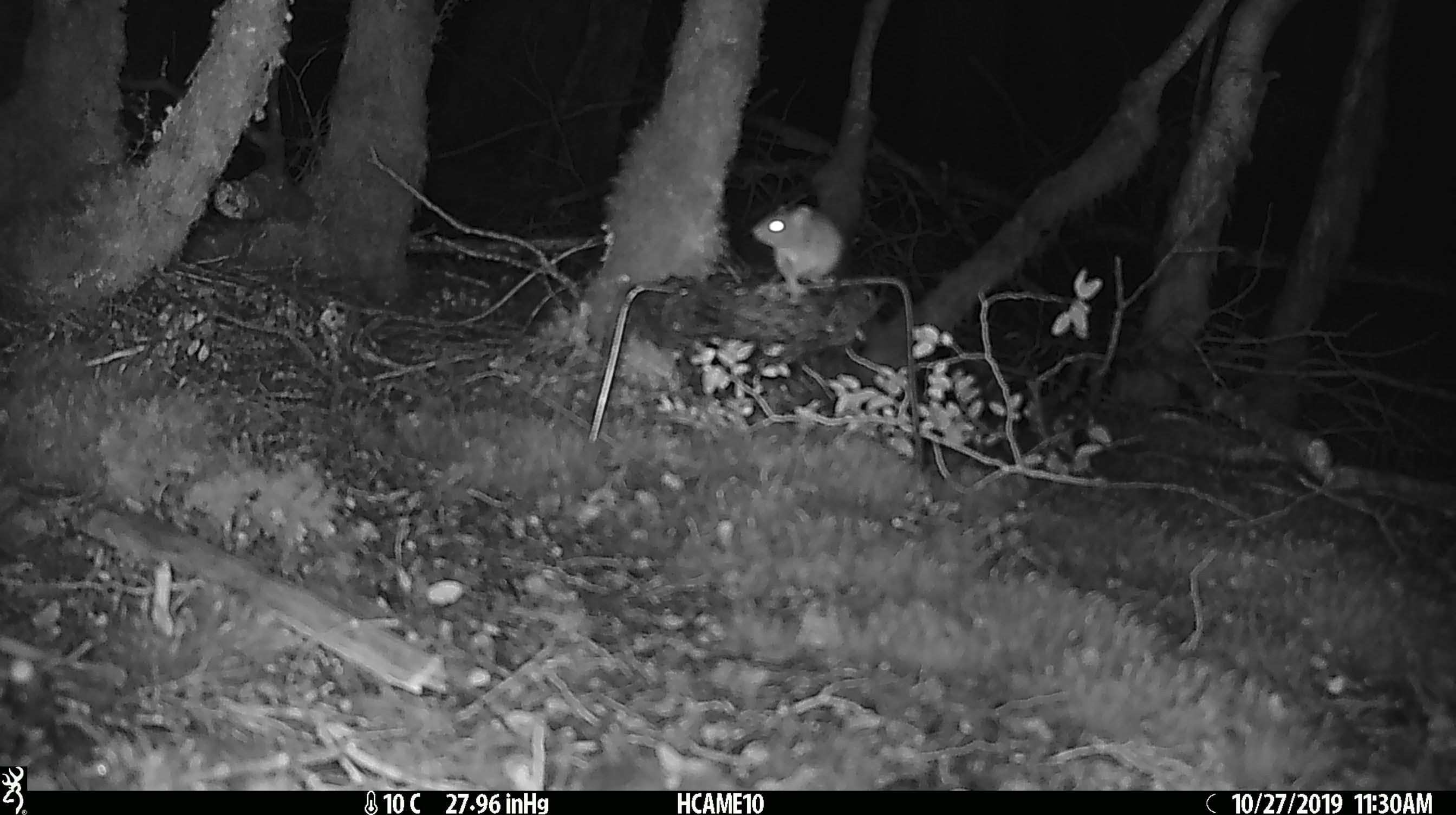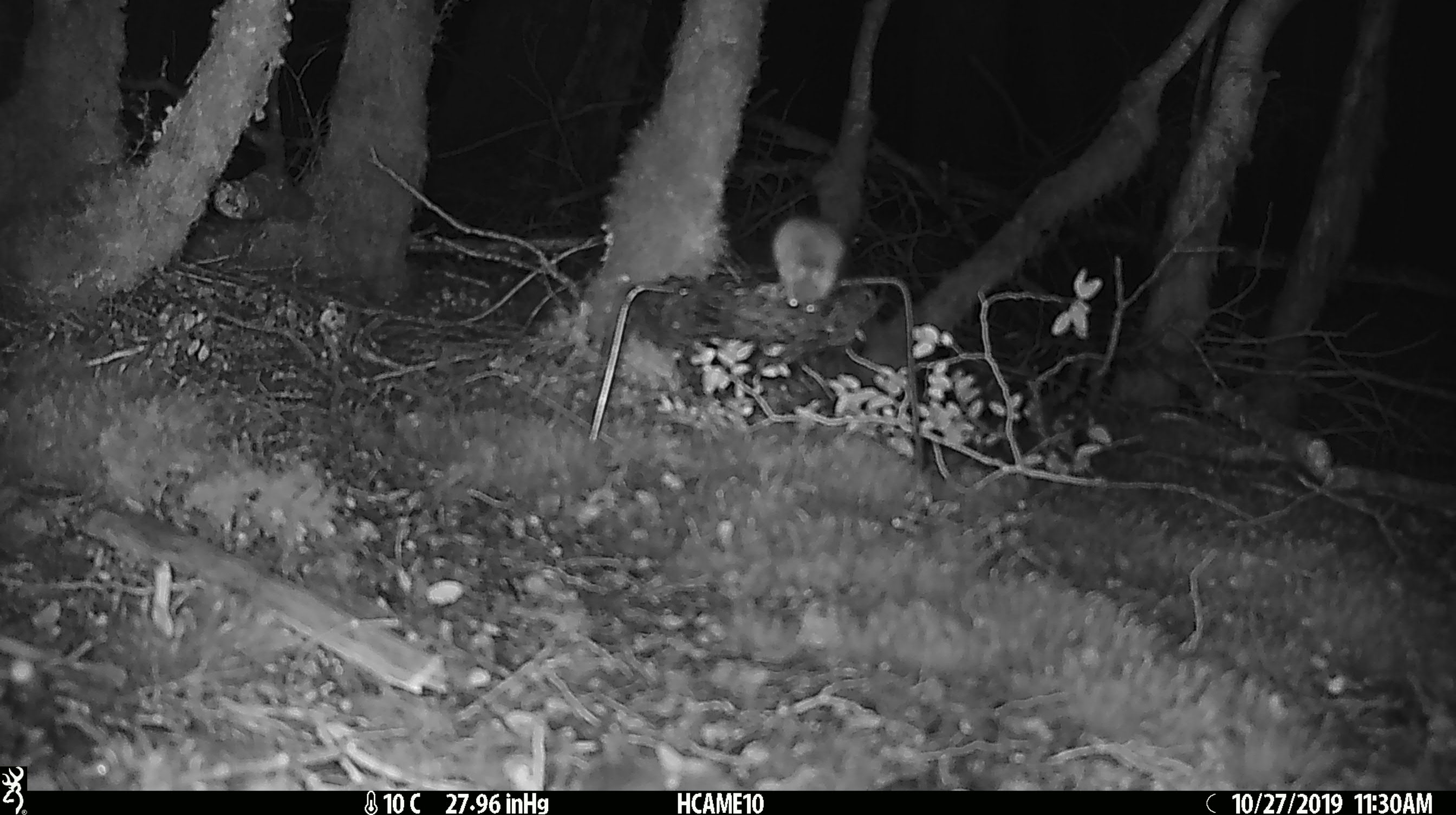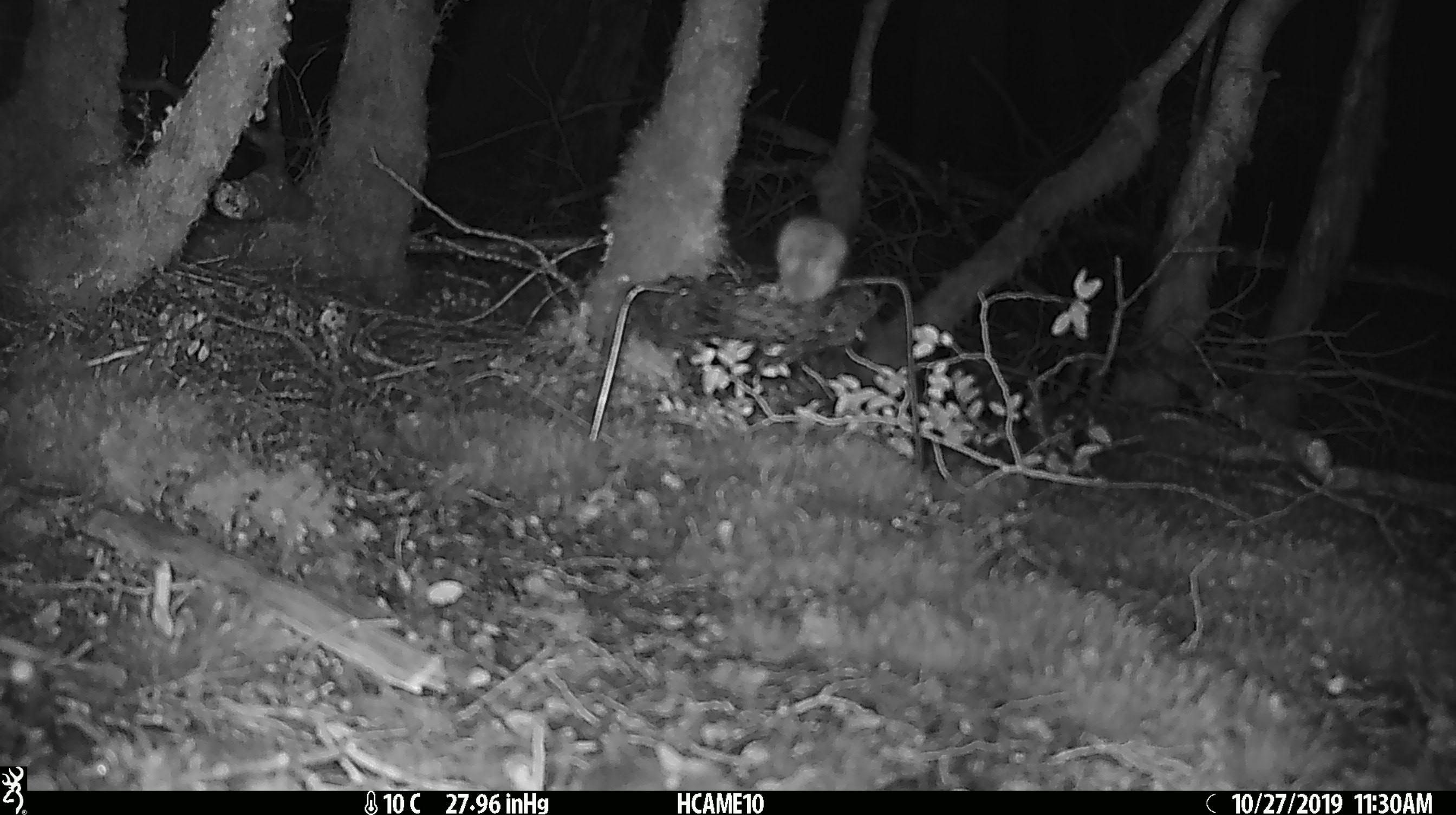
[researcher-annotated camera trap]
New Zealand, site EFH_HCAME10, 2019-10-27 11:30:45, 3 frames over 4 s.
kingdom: Animalia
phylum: Chordata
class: Mammalia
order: Rodentia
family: Muridae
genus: Mus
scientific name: Mus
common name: mouse